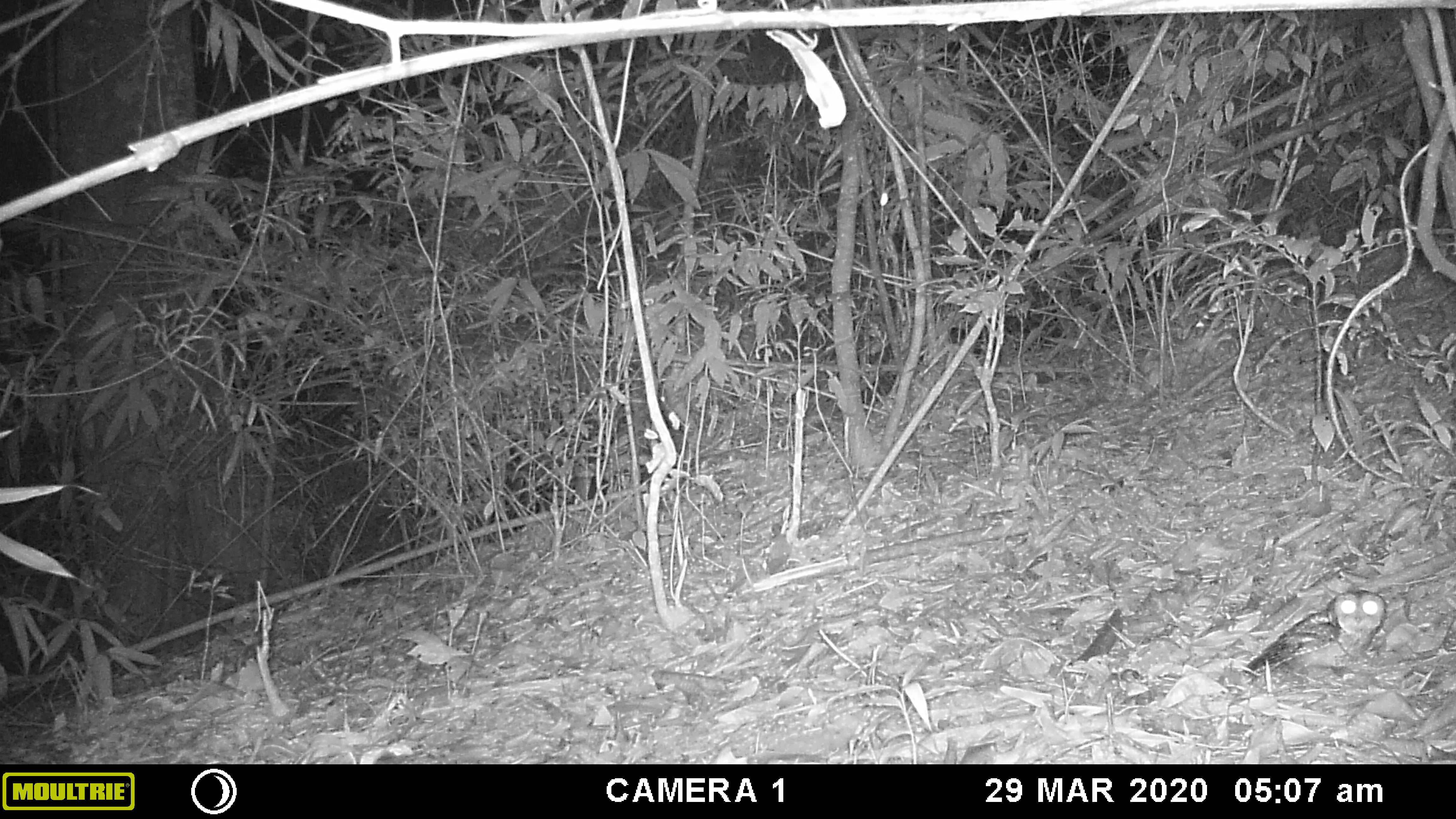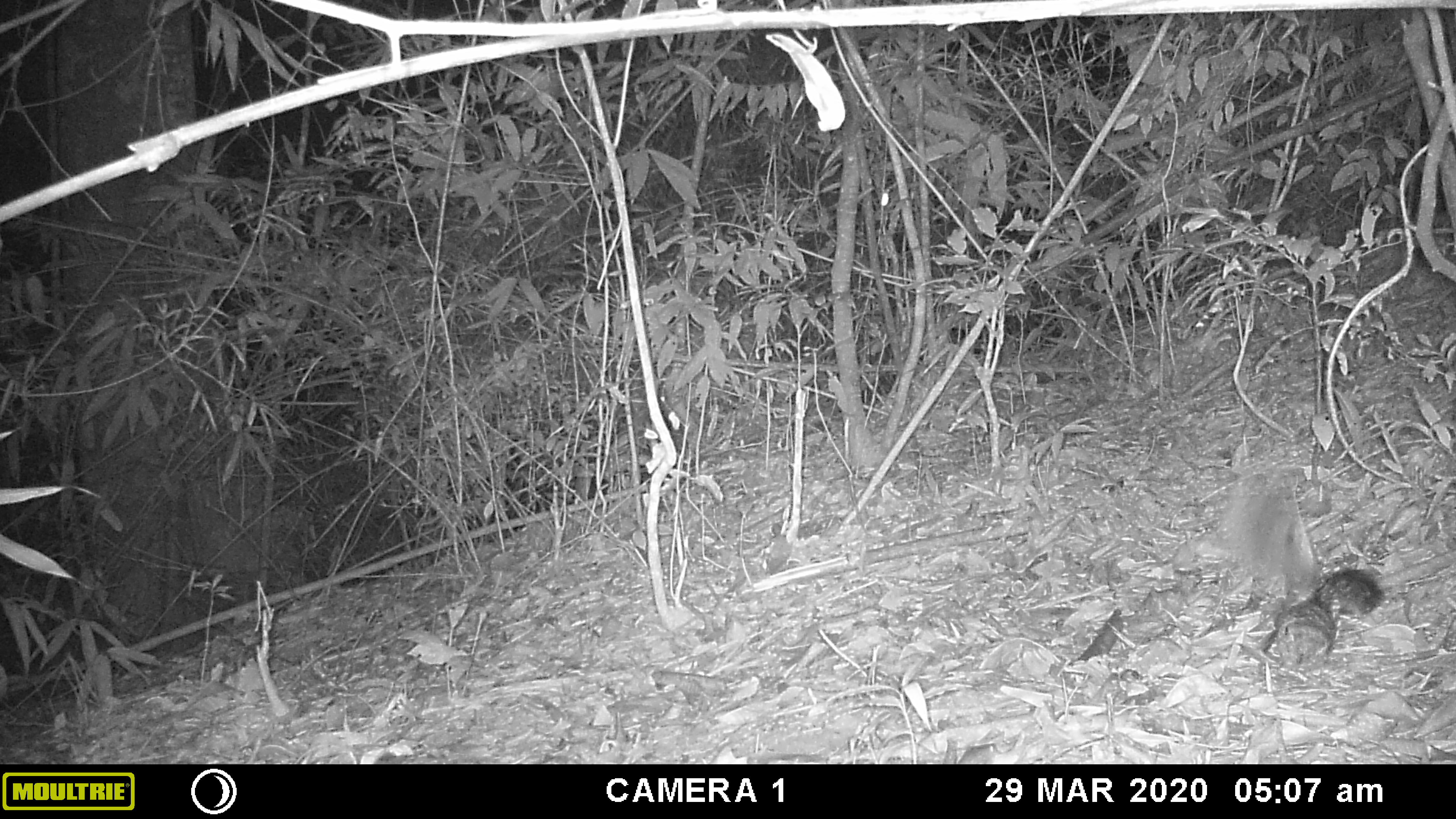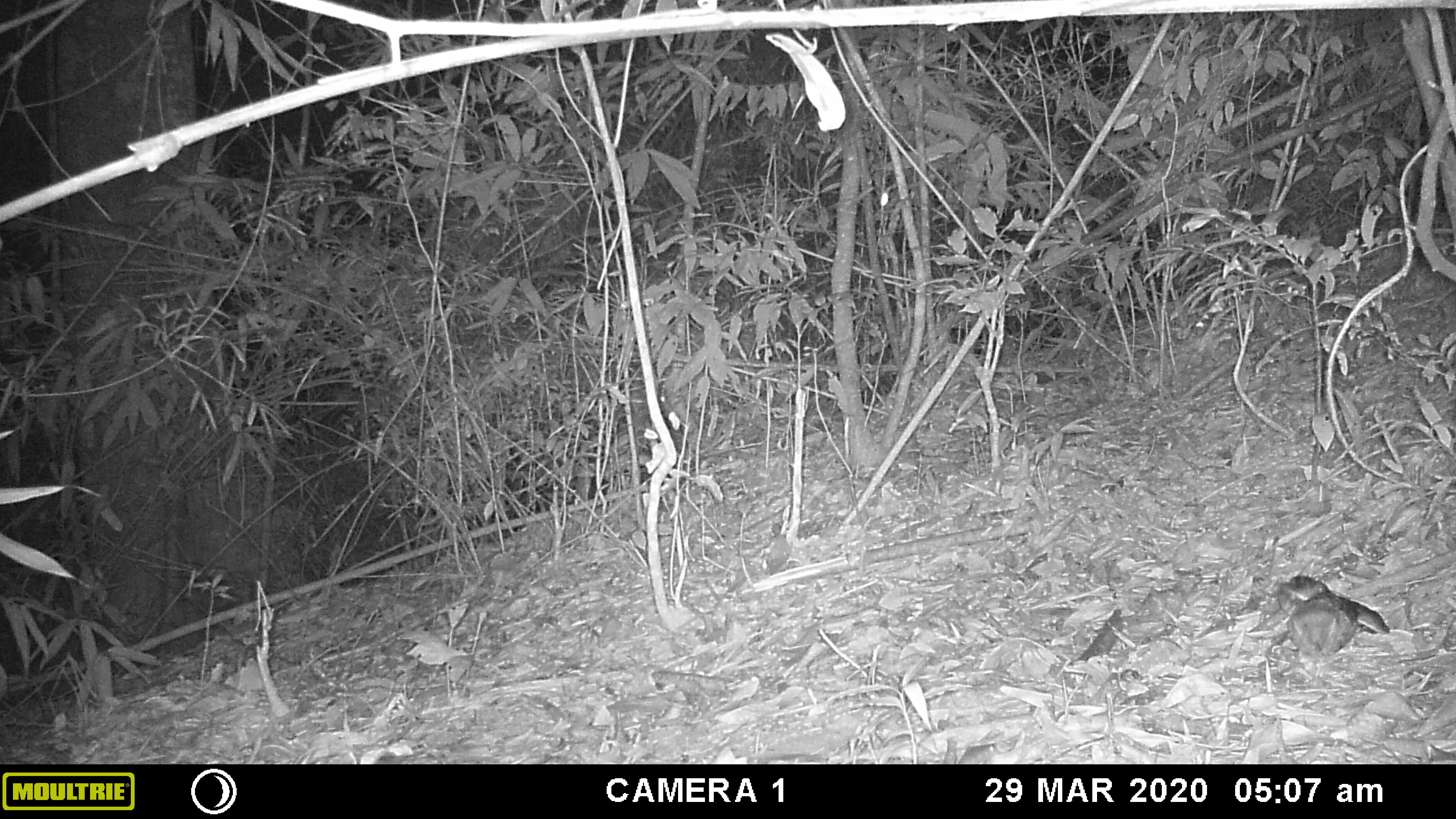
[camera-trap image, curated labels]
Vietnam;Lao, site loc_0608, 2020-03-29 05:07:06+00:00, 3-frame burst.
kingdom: Animalia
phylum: Chordata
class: Aves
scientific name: Aves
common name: bird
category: unidentified bird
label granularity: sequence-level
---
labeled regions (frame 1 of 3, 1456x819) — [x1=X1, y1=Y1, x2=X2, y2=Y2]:
unidentified bird: [x1=1242, y1=589, x2=1388, y2=679]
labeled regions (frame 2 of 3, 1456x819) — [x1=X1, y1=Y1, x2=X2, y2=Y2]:
unidentified bird: [x1=1254, y1=565, x2=1386, y2=672]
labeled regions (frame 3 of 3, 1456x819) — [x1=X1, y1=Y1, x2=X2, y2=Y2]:
unidentified bird: [x1=1275, y1=573, x2=1388, y2=657]